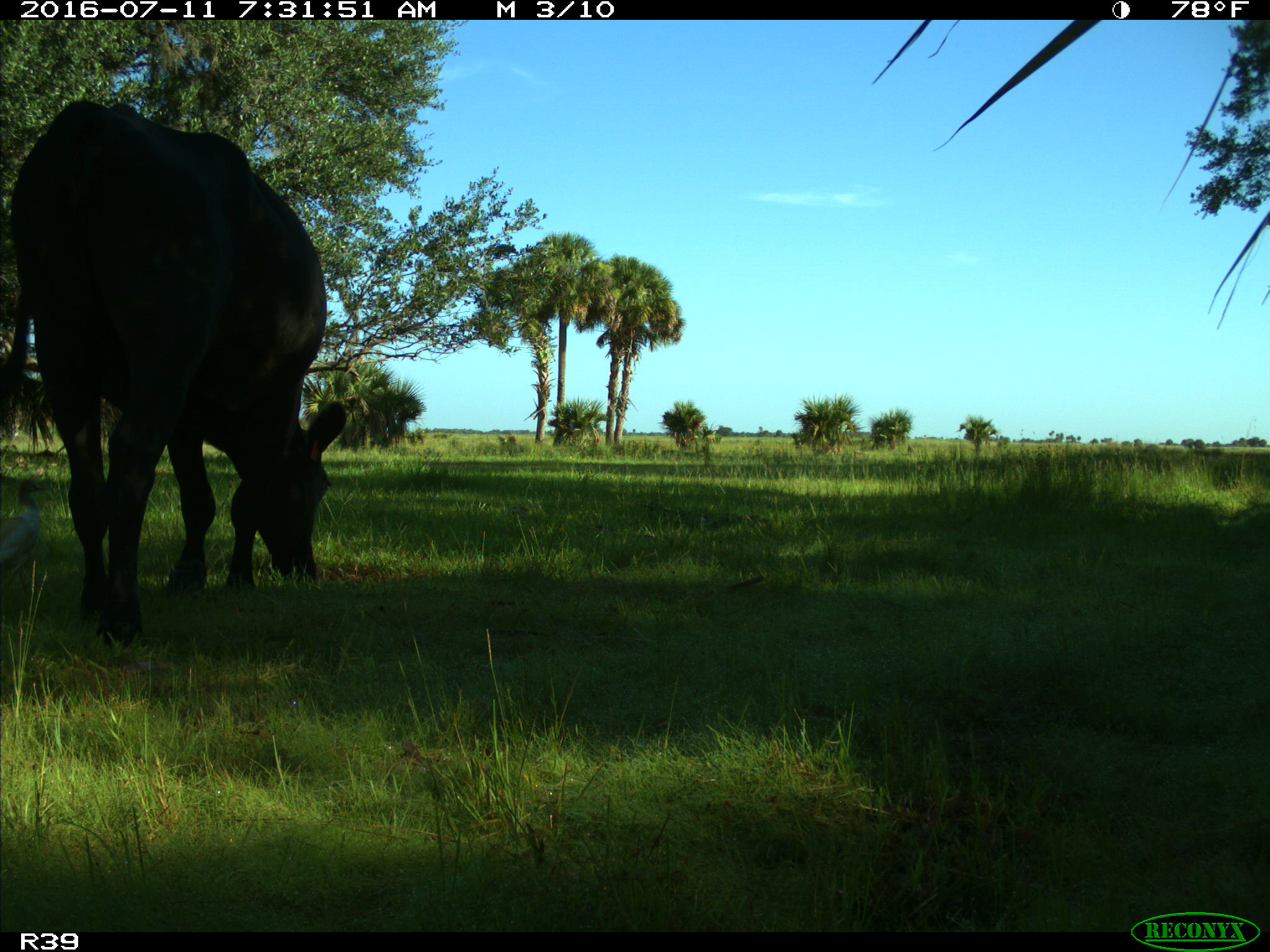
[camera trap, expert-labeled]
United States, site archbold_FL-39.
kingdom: Animalia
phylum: Chordata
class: Mammalia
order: Artiodactyla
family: Bovidae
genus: Bos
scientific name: Bos taurus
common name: domestic cow